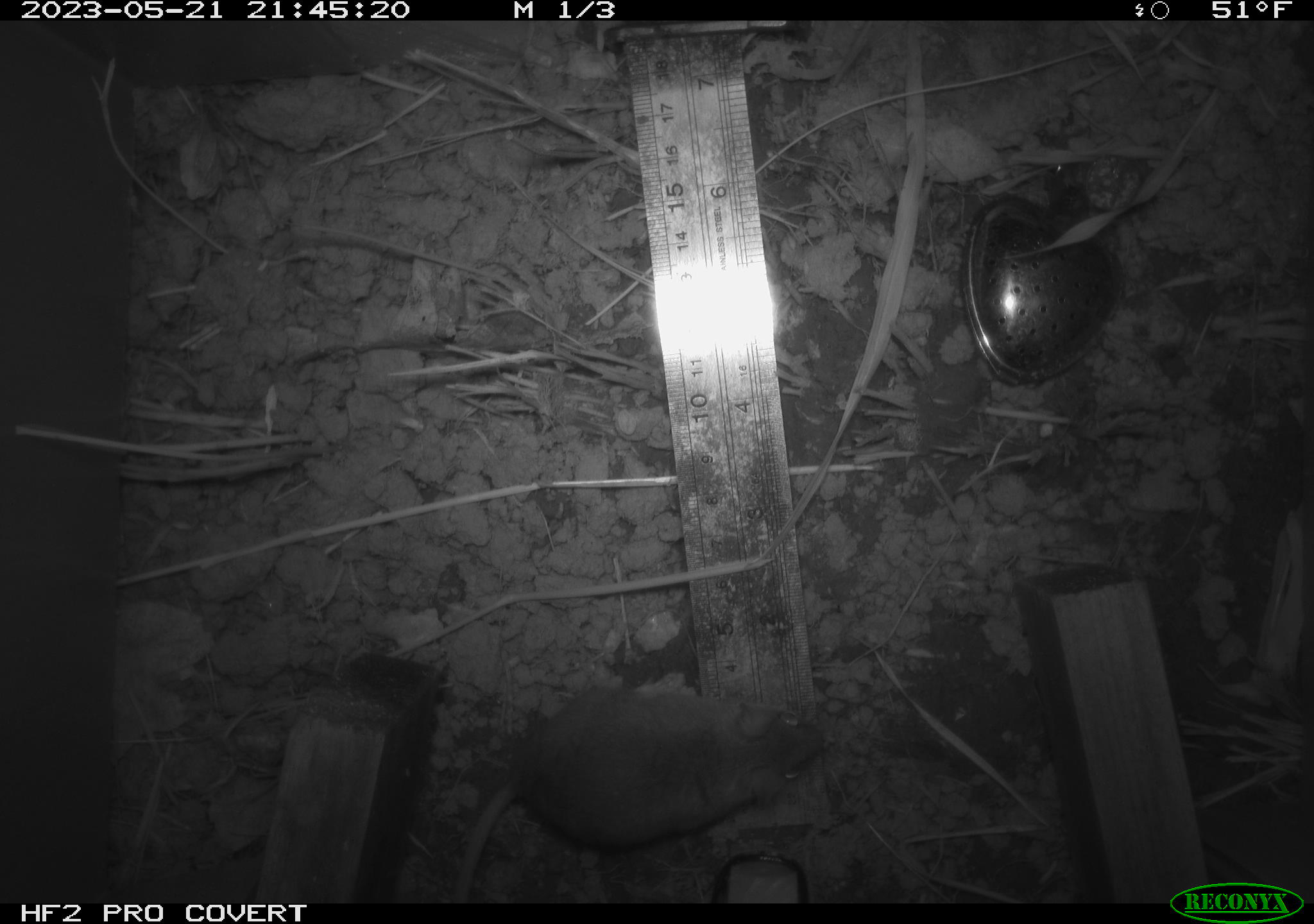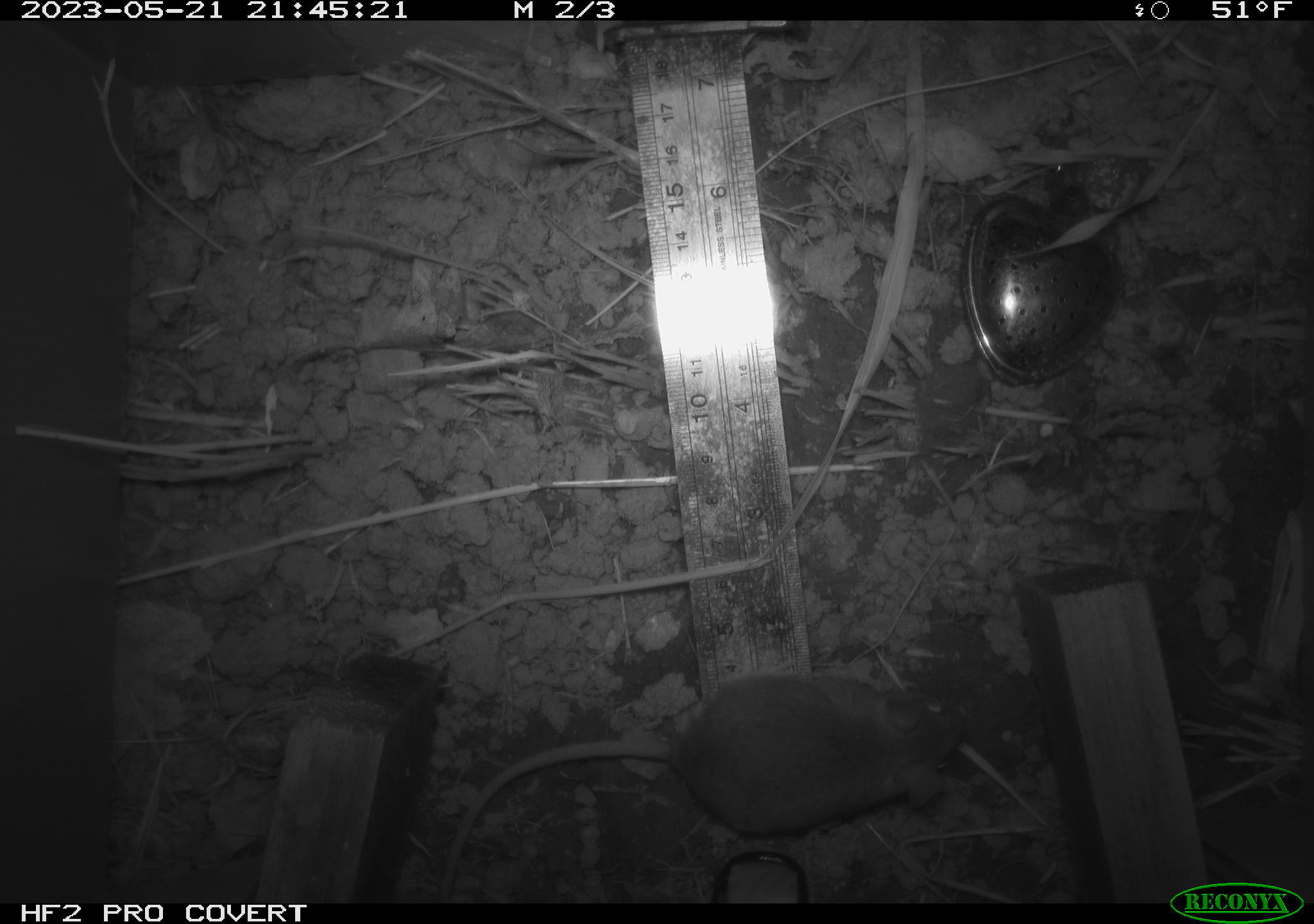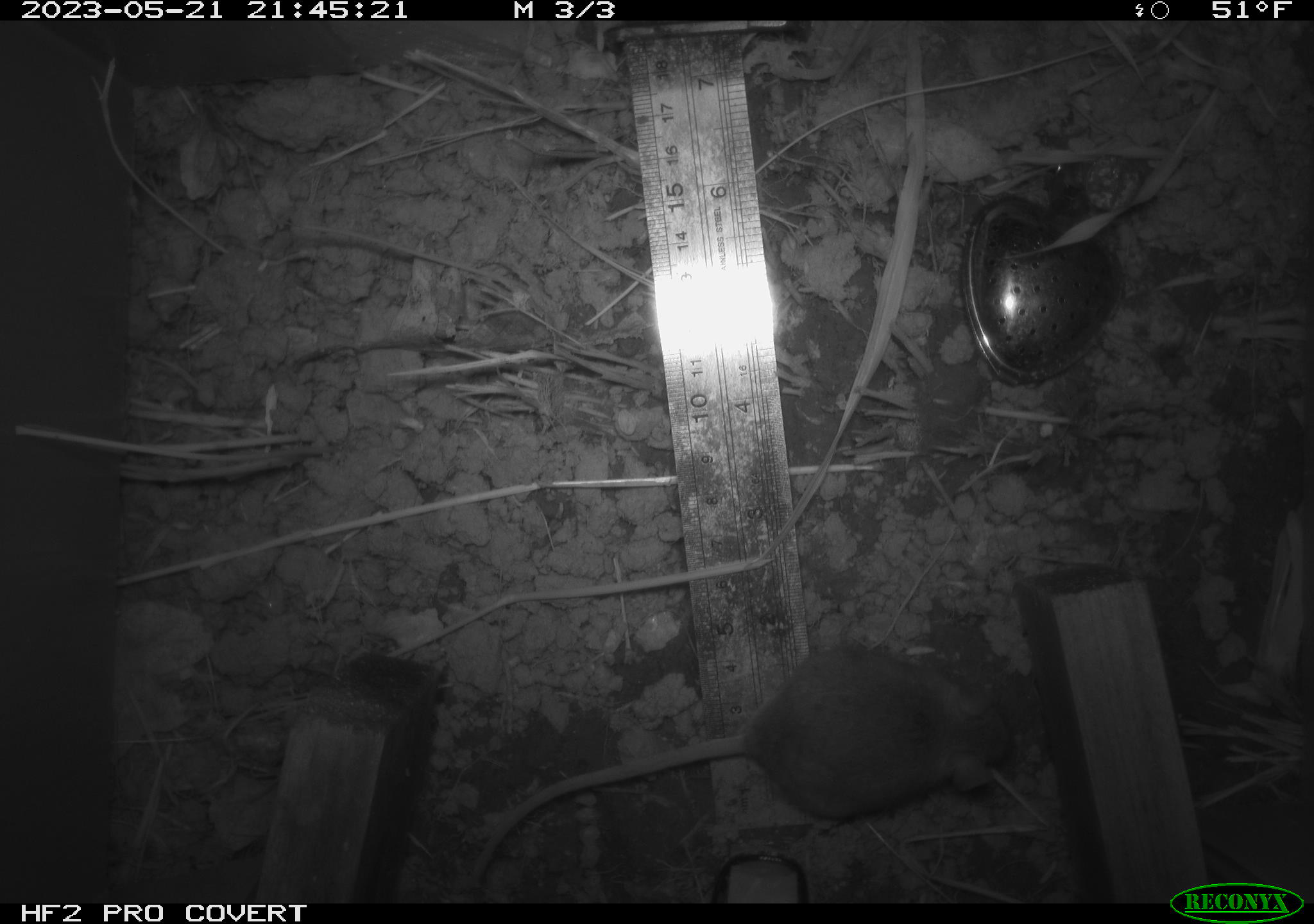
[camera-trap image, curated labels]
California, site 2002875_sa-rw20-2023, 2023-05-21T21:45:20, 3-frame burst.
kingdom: Animalia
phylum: Chordata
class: Mammalia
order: Rodentia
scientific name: Rodentia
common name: mouse species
Mouse species (Rodentia).